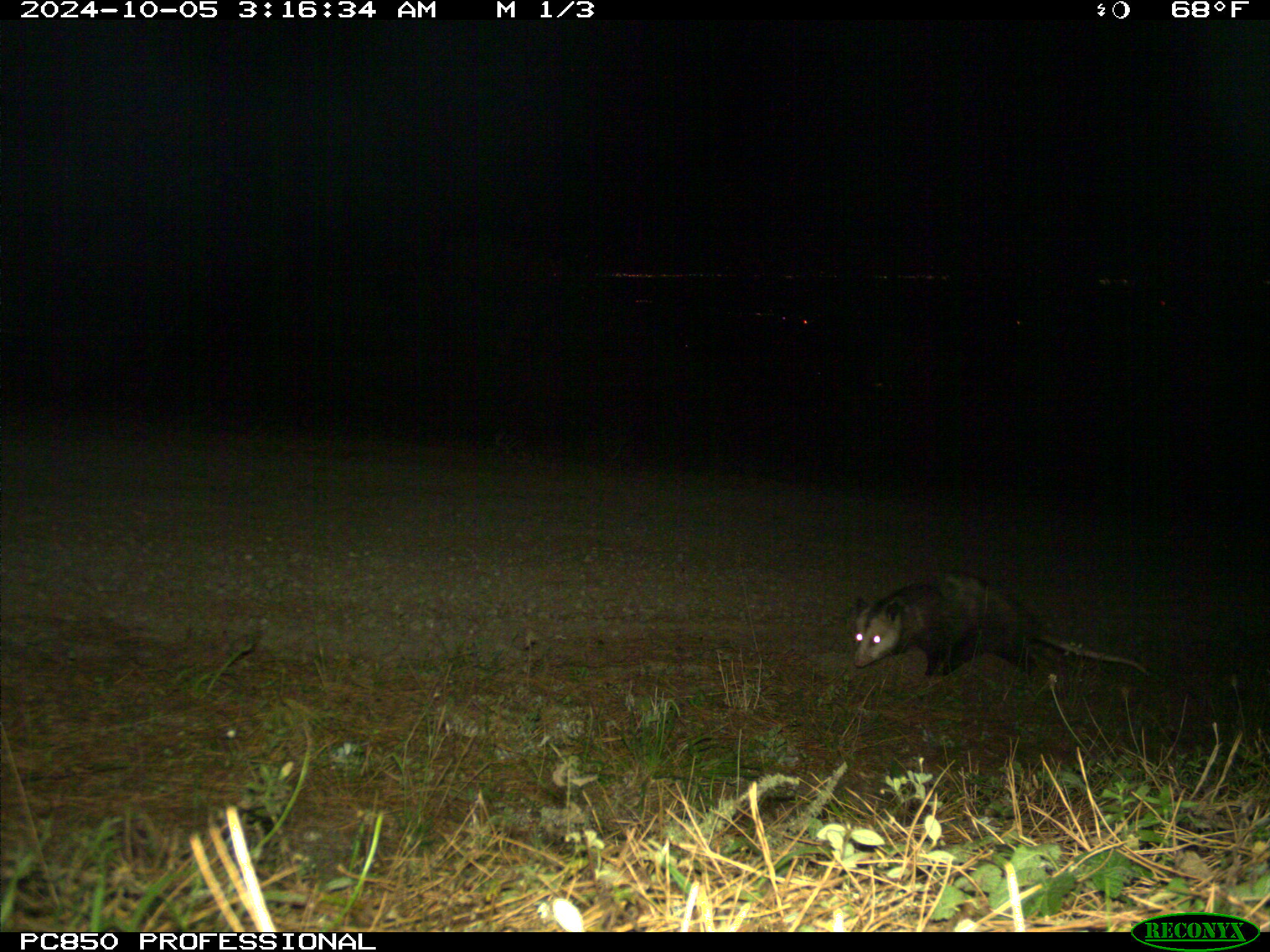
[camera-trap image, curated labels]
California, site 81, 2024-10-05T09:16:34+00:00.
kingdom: Animalia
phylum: Chordata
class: Mammalia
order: Didelphimorphia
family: Didelphidae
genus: Didelphis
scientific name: Didelphis virginiana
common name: virginia opossum